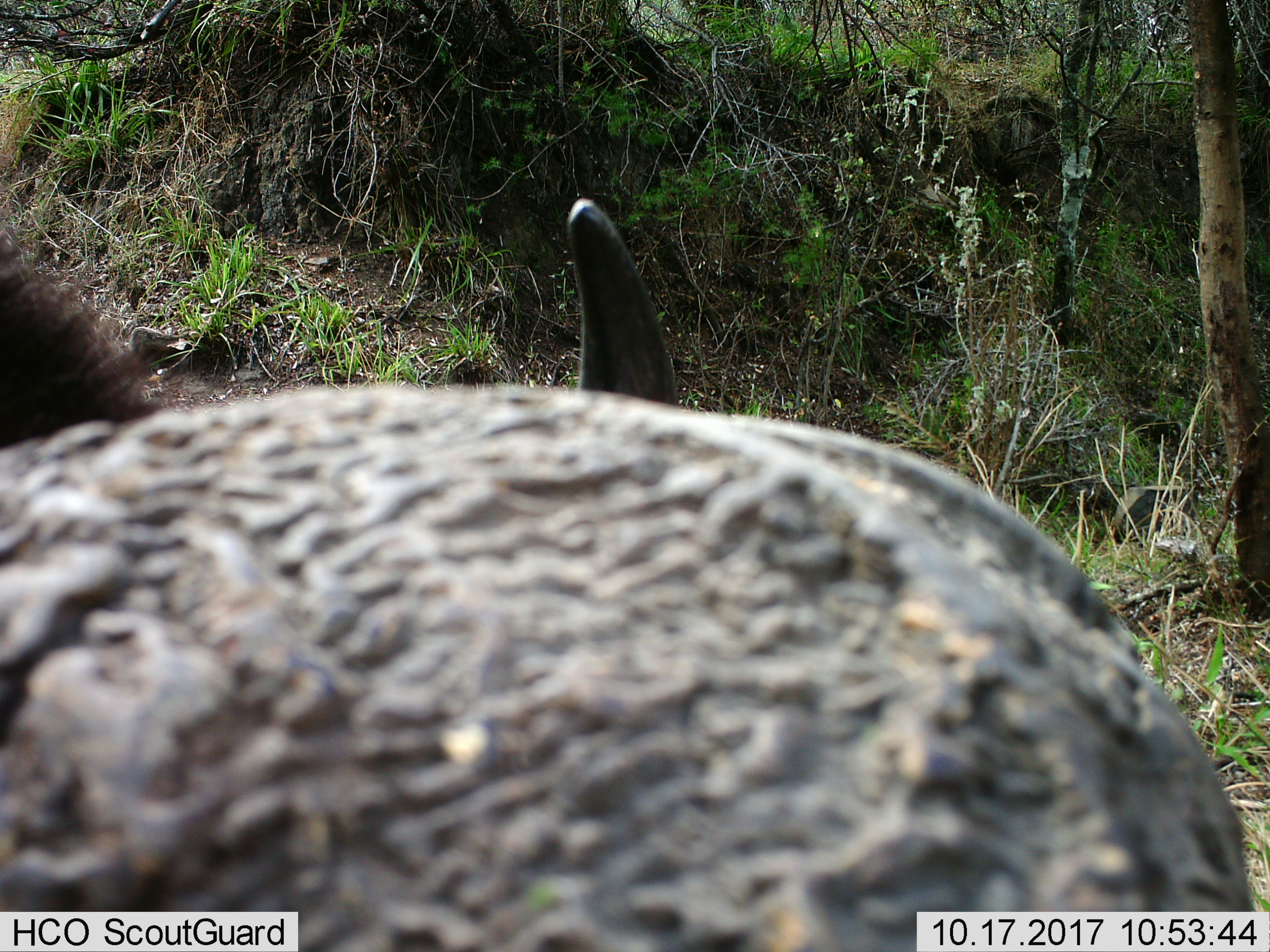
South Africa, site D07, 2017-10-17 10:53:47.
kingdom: Animalia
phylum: Chordata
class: Mammalia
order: Perissodactyla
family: Rhinocerotidae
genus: Diceros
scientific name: Diceros bicornis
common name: black rhinoceros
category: rhinocerosblack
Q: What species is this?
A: Rhinocerosblack (black rhinoceros) (Diceros bicornis).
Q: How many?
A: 1.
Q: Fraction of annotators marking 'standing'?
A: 67%.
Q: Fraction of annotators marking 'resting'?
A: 0%.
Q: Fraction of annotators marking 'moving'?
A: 33%.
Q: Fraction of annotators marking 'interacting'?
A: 0%.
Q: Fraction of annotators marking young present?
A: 0%.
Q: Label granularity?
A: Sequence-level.